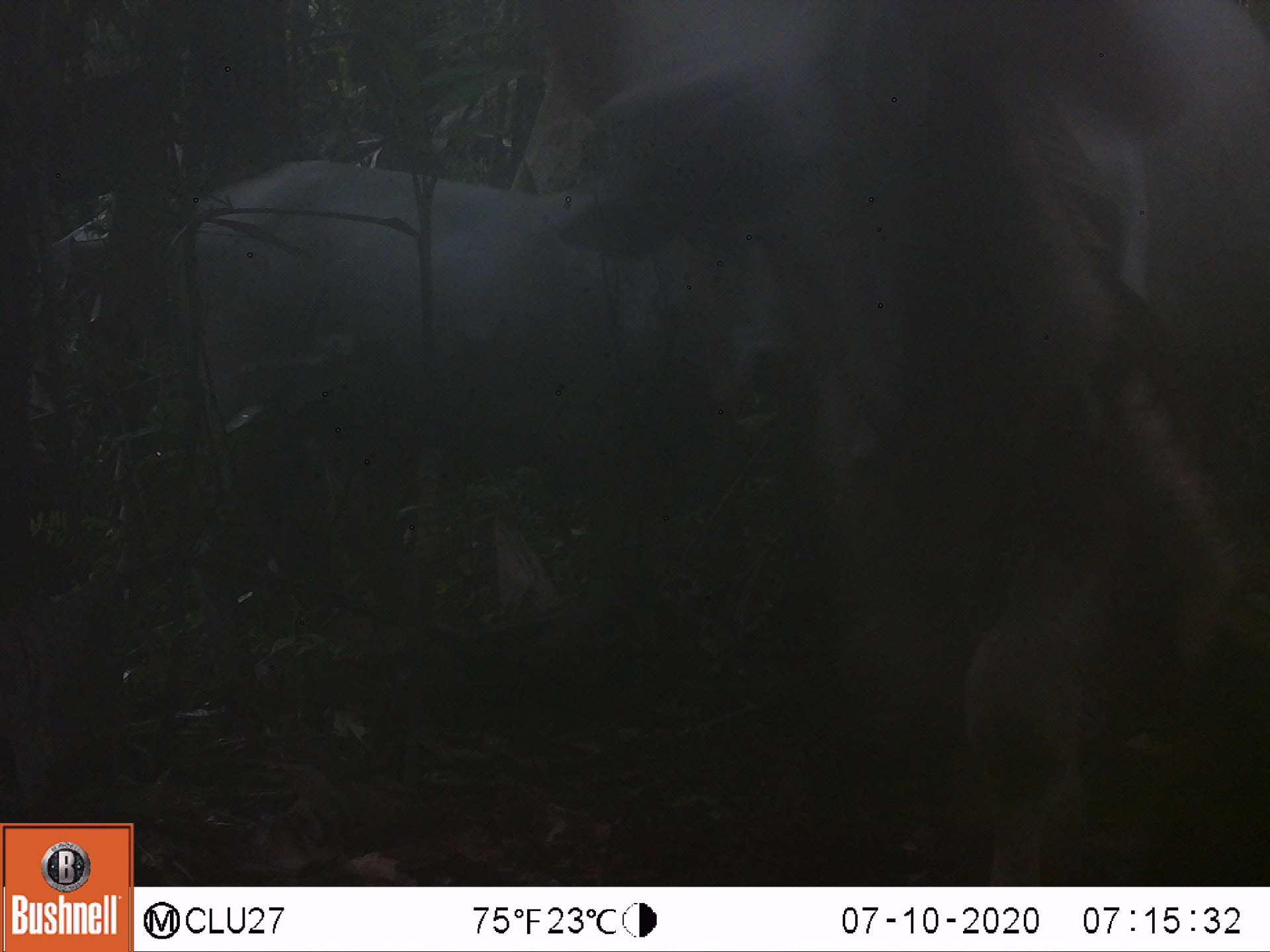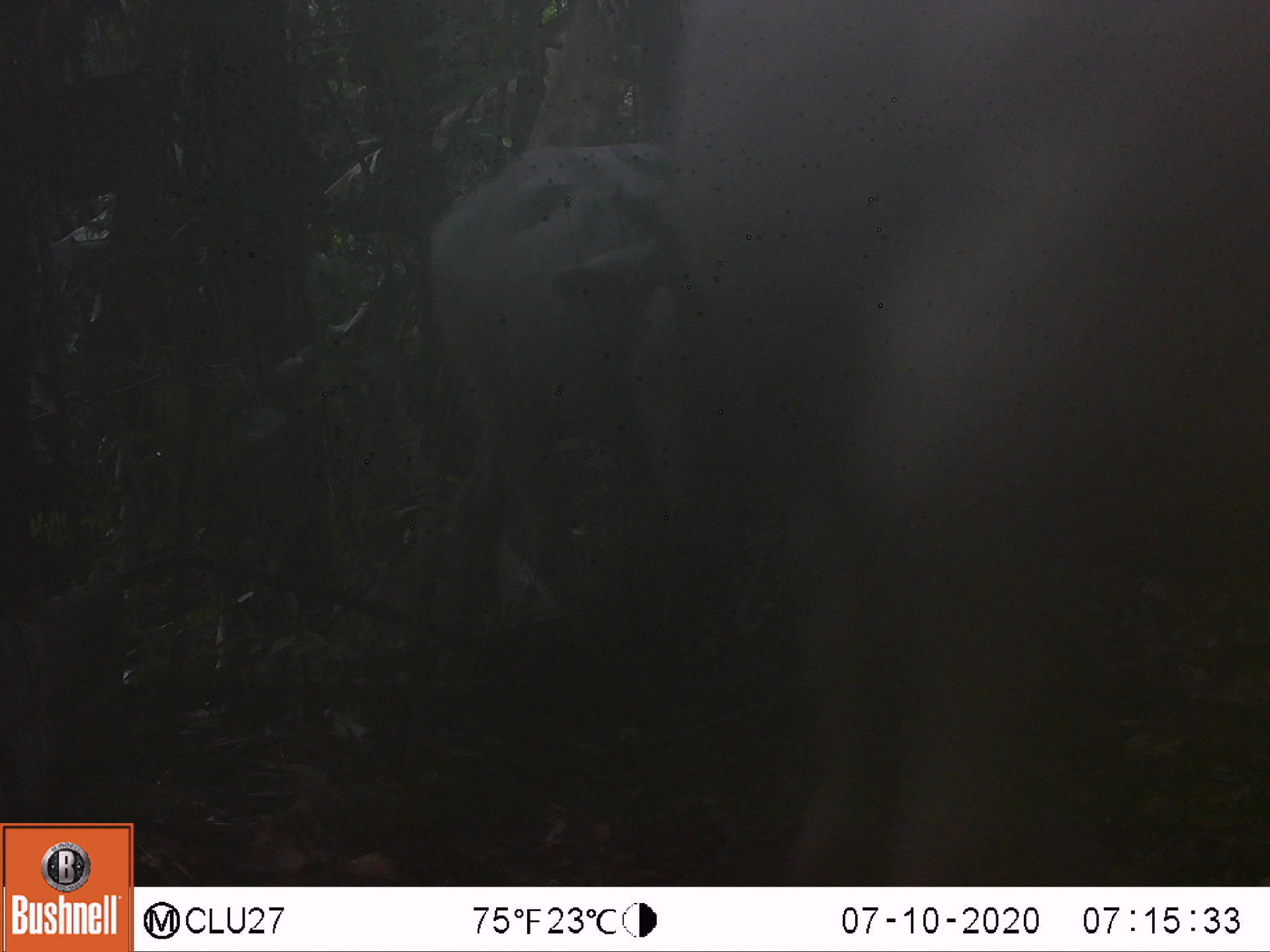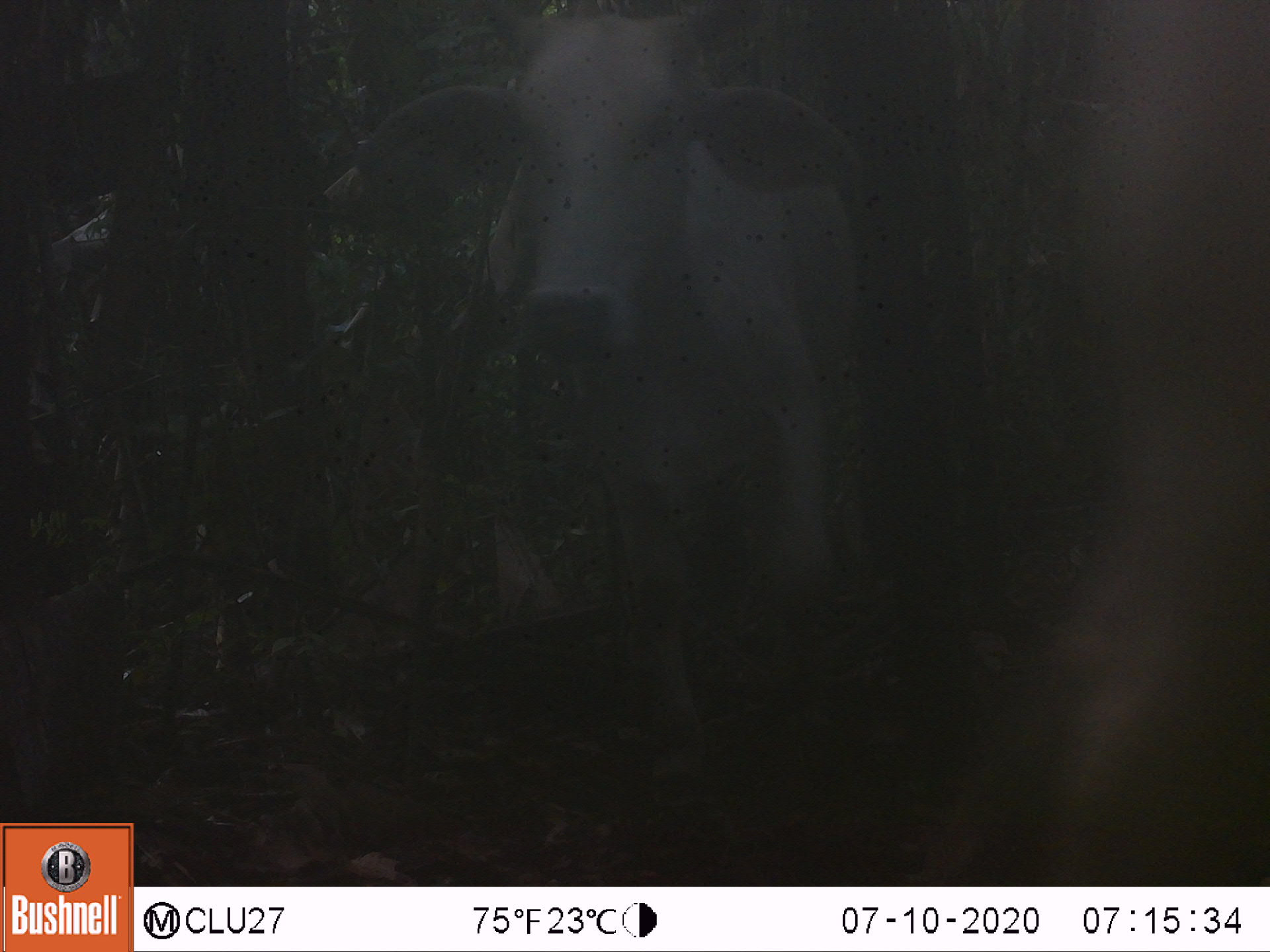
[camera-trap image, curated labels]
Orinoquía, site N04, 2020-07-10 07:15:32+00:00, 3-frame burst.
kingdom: Animalia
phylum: Chordata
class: Mammalia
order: Artiodactyla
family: Bovidae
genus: Bos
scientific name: Bos taurus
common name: cow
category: cattle